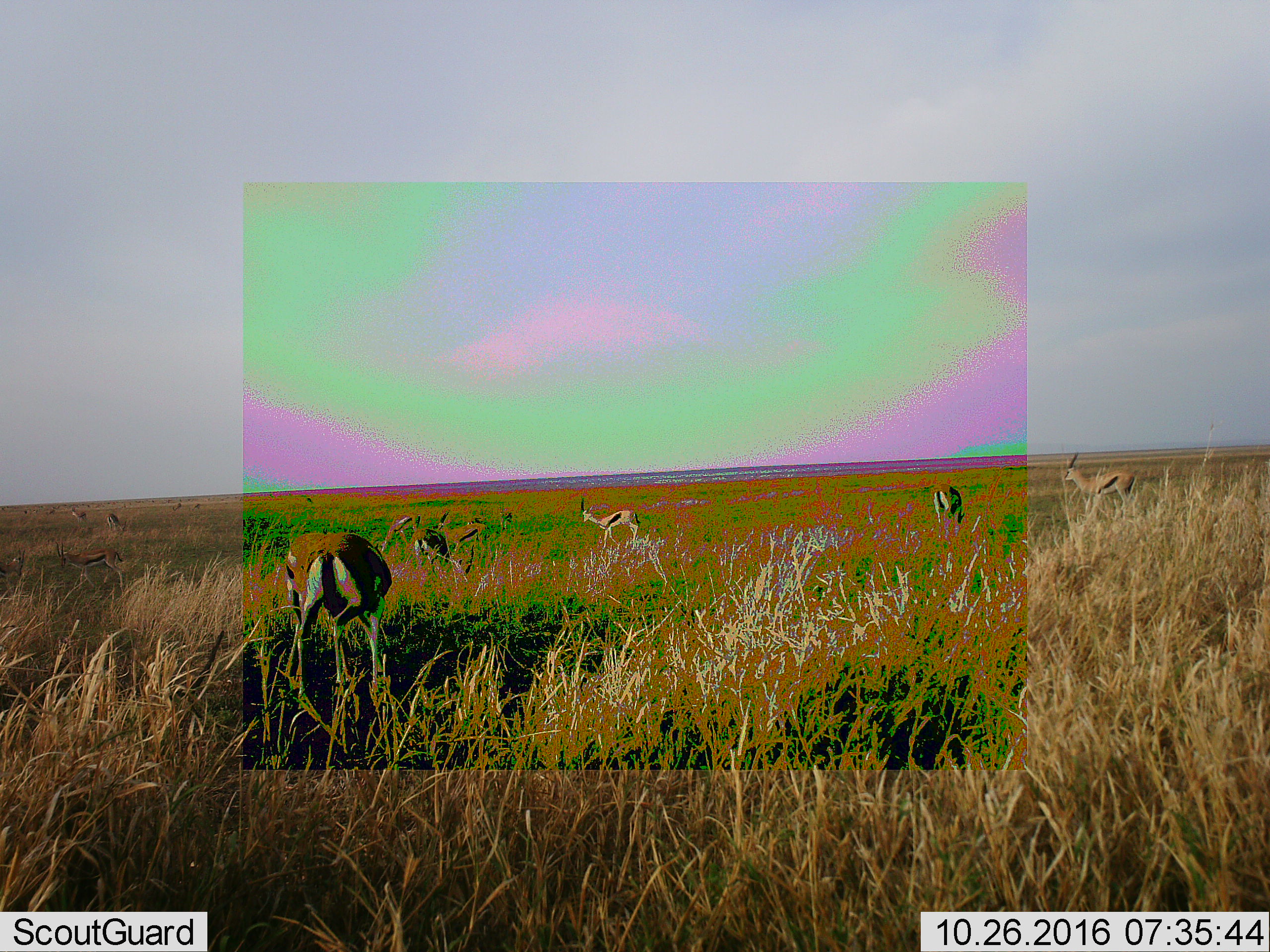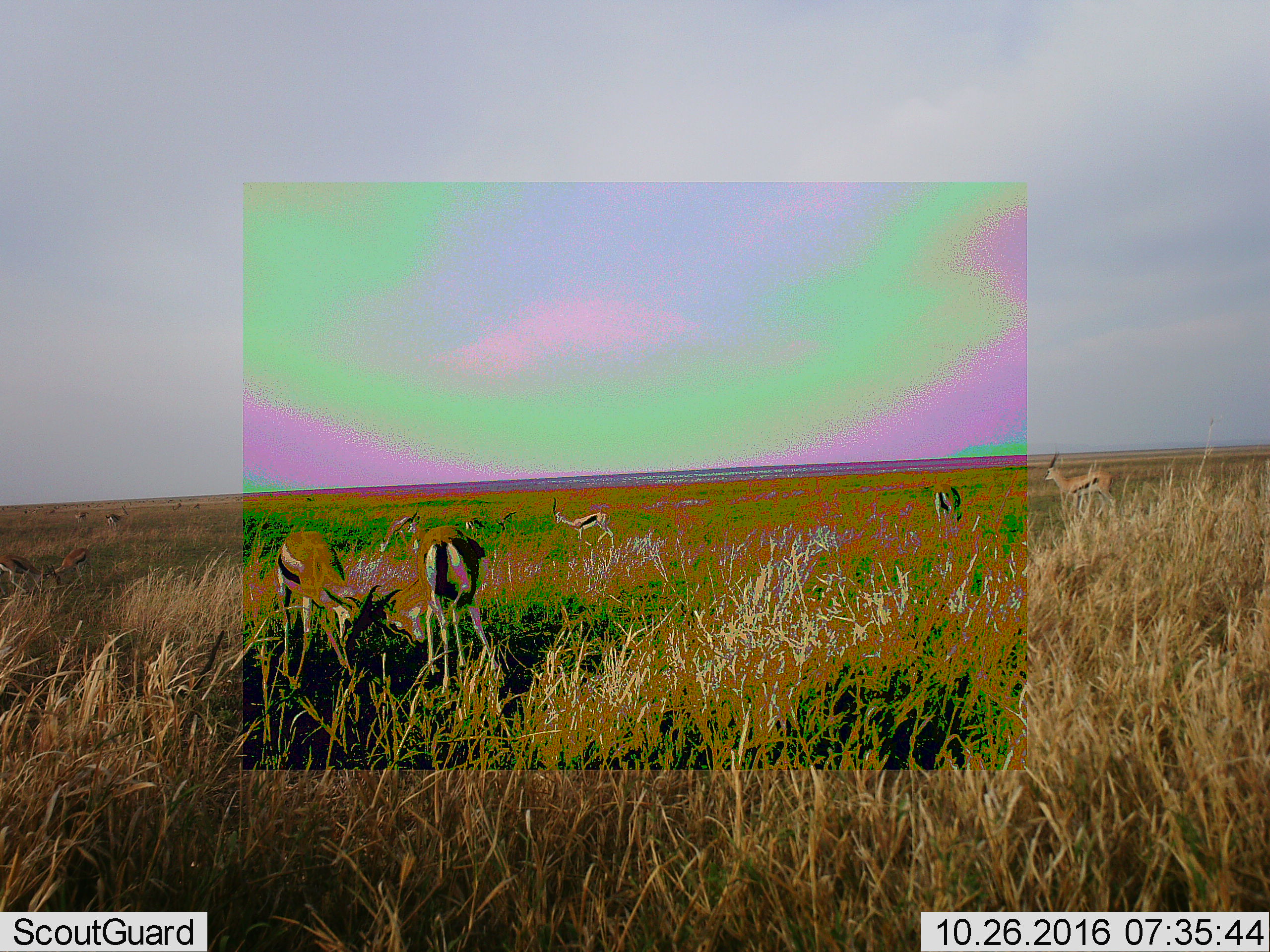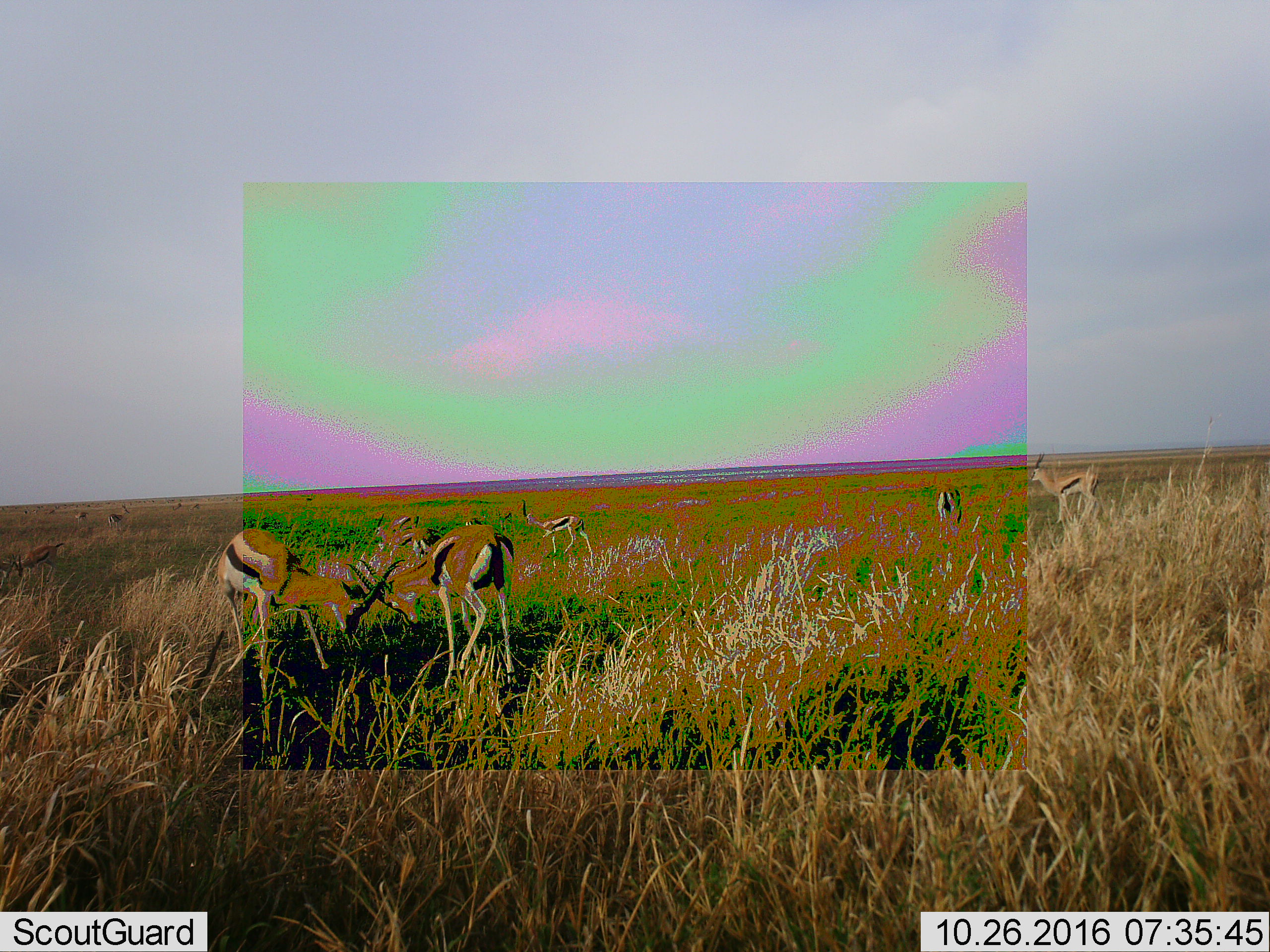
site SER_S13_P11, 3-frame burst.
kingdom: Animalia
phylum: Chordata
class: Mammalia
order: Artiodactyla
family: Bovidae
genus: Eudorcas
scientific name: Eudorcas thomsonii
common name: thomson's gazelle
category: gazellethomsons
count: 11-50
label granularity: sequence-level